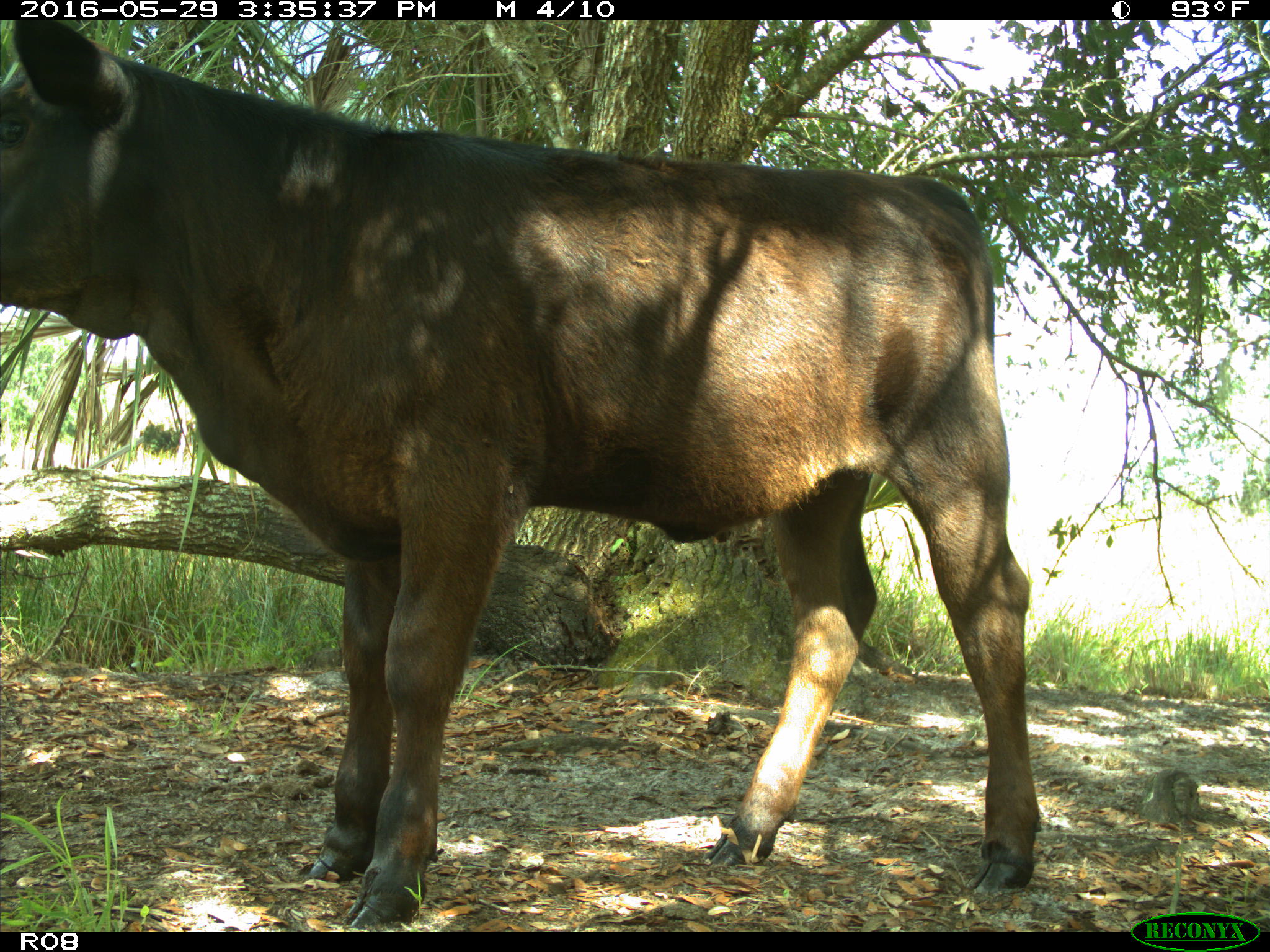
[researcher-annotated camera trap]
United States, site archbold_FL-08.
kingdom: Animalia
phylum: Chordata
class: Mammalia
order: Artiodactyla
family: Bovidae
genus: Bos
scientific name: Bos taurus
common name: domestic cow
Bos taurus (domestic cow).